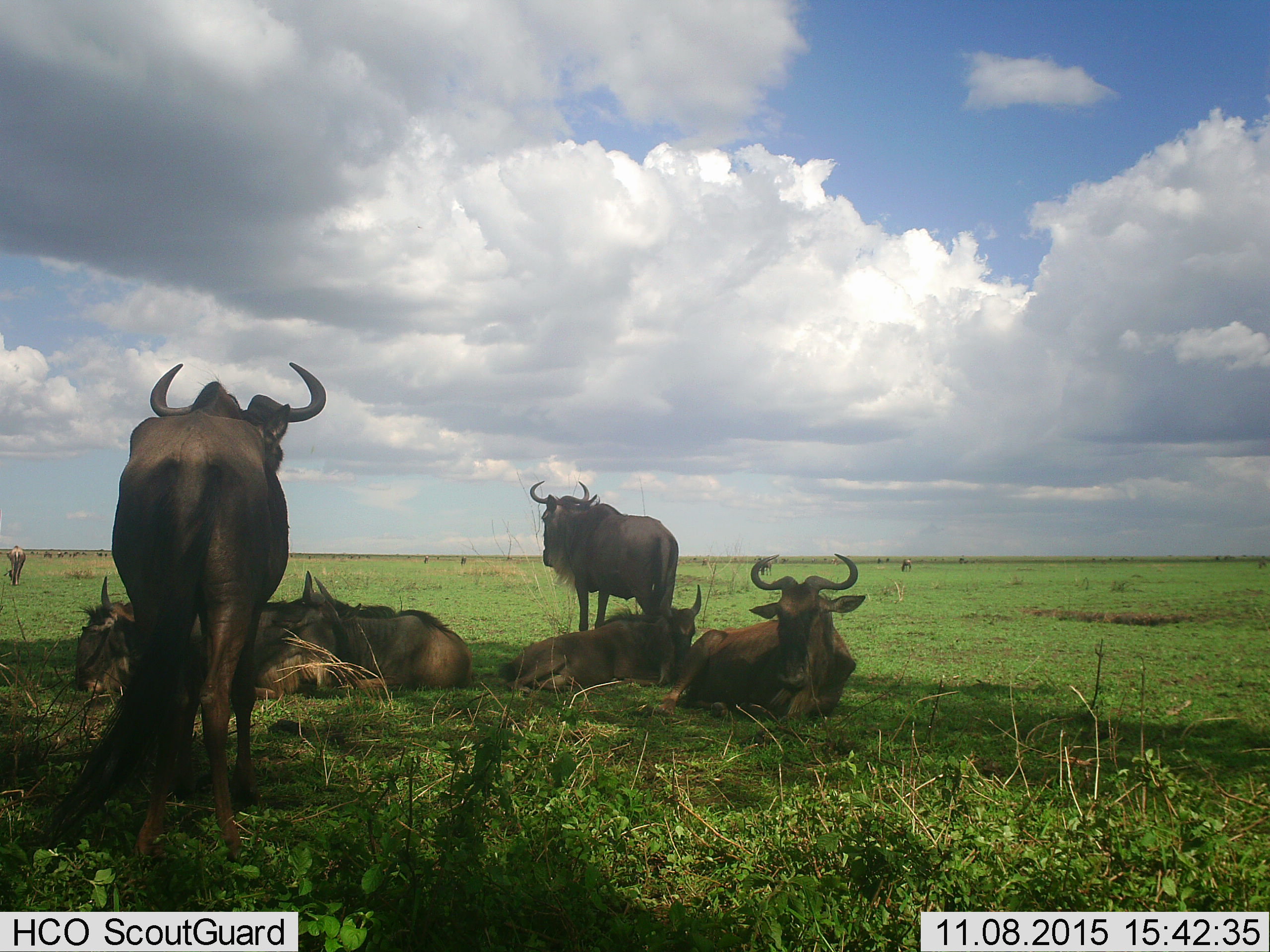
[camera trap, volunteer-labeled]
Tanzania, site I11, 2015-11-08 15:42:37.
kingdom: Animalia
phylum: Chordata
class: Mammalia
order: Artiodactyla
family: Bovidae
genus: Connochaetes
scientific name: Connochaetes taurinus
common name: blue wildebeest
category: wildebeest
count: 8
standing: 100%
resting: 100%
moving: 25%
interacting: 12%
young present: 12%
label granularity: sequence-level